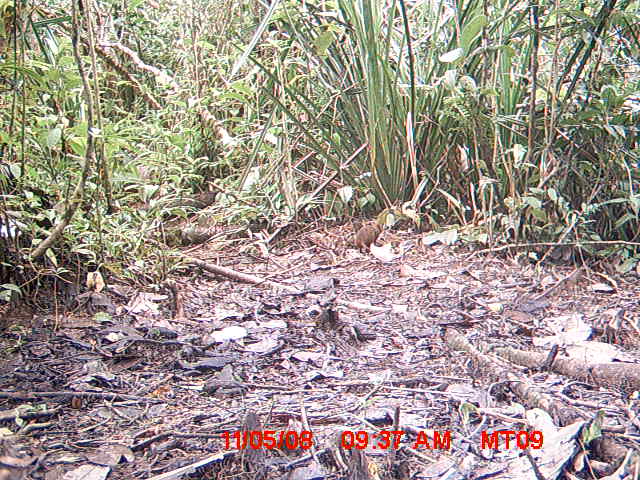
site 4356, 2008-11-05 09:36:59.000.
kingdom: Animalia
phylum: Chordata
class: Aves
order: Cuculiformes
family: Cuculidae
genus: Coua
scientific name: Coua serriana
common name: red-breasted coua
Coua serriana (red-breasted coua), count 1.